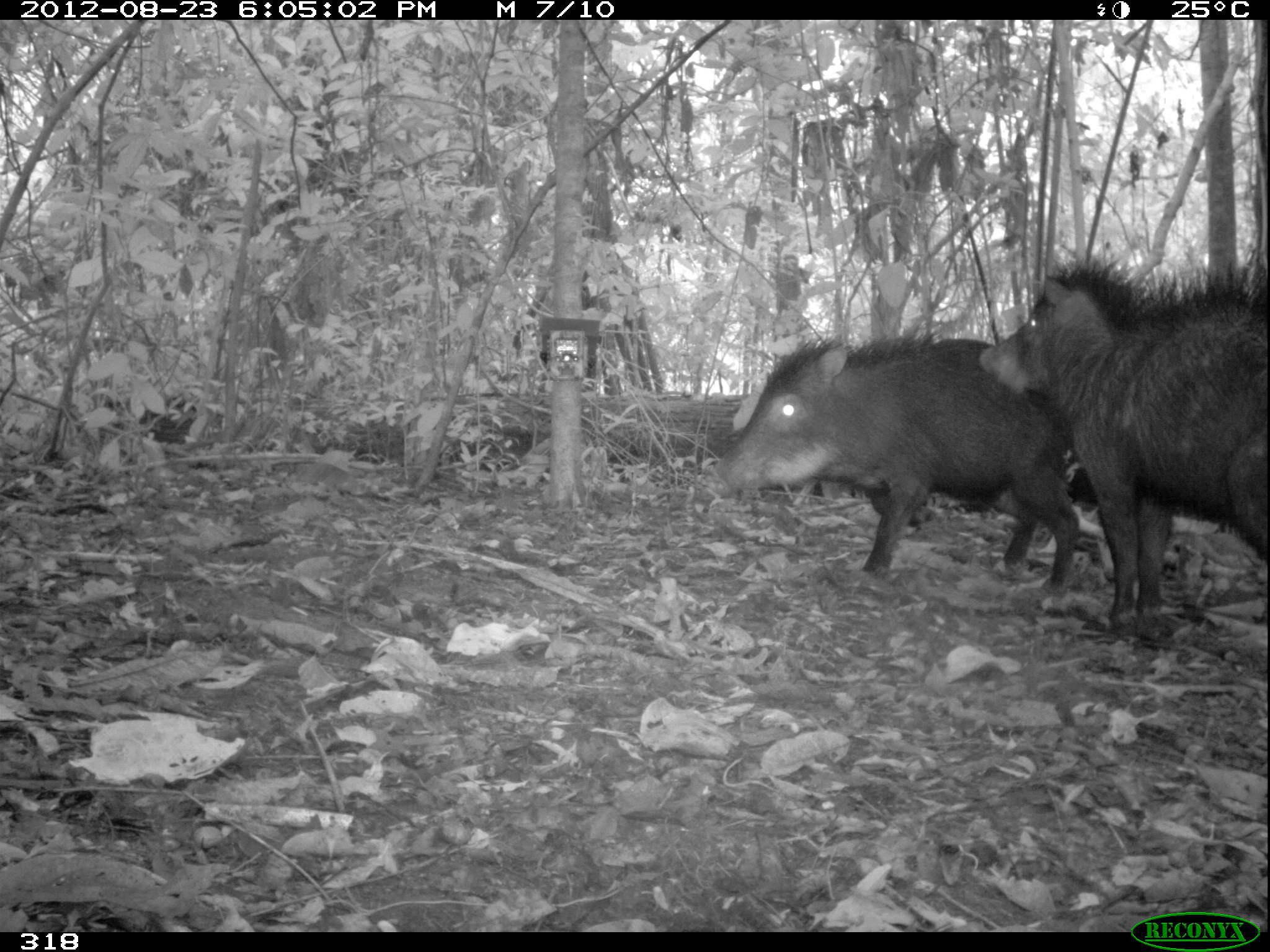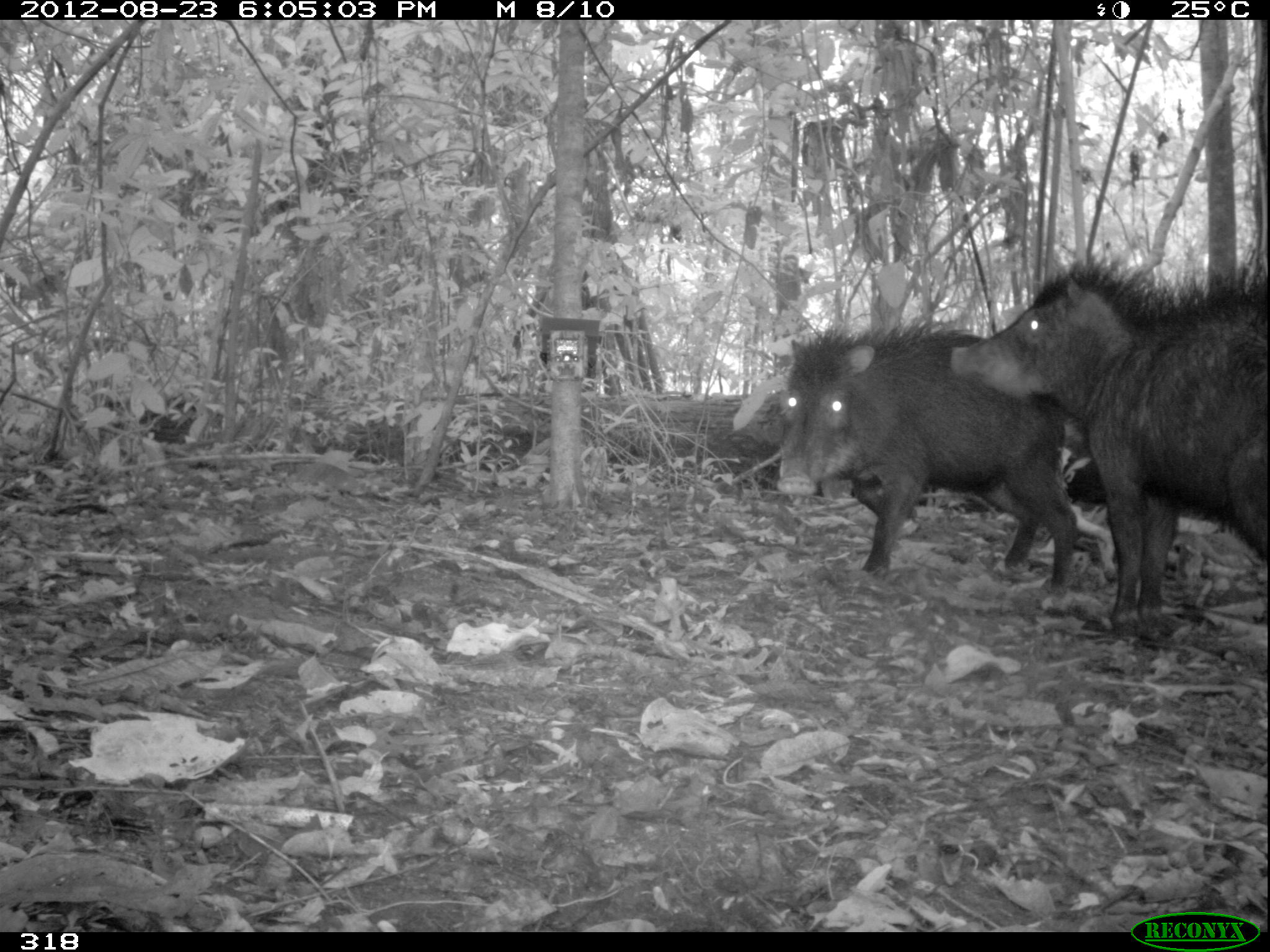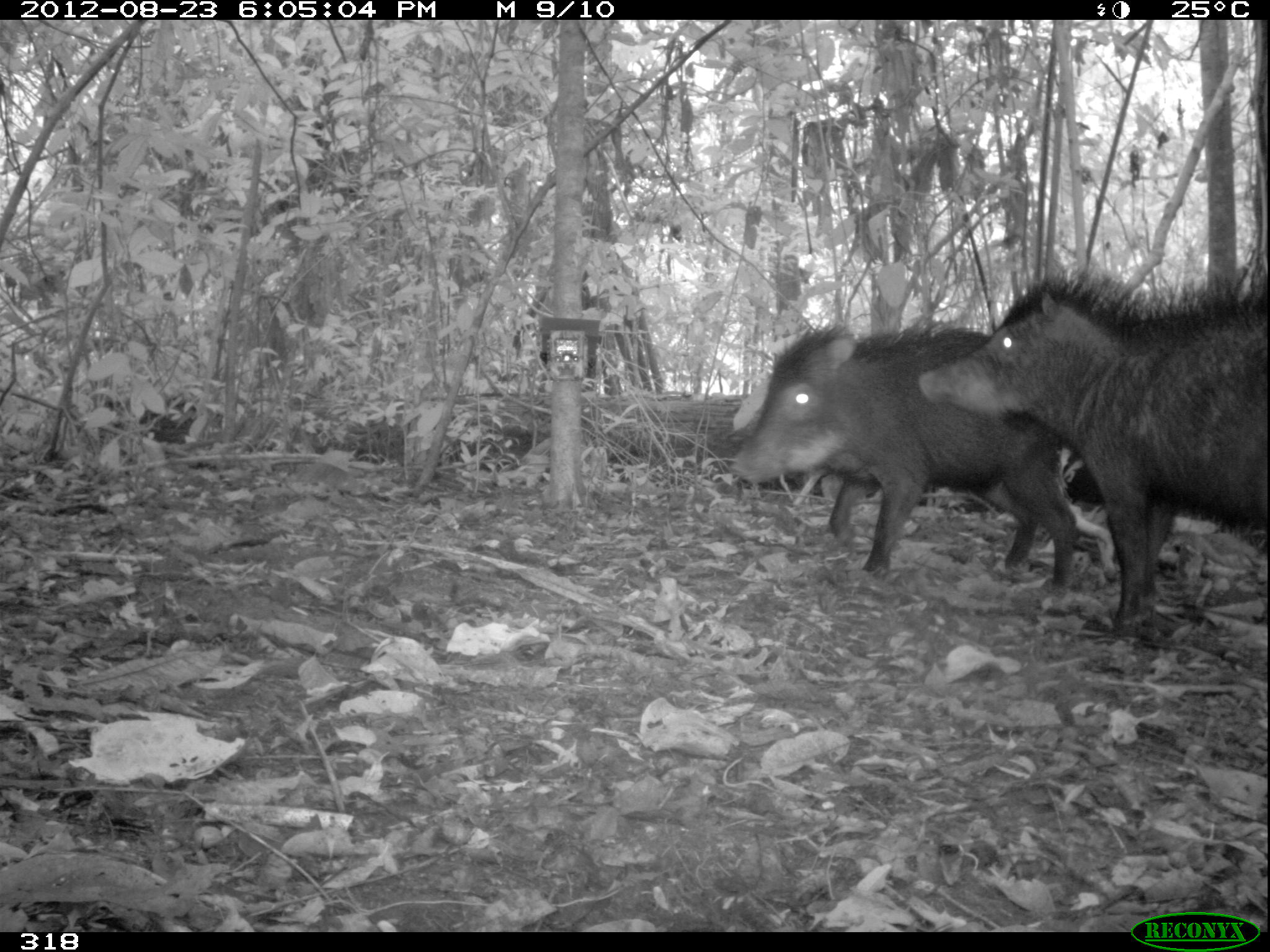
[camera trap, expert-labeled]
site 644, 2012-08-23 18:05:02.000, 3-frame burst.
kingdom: Animalia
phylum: Chordata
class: Mammalia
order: Artiodactyla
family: Tayassuidae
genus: Tayassu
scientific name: Tayassu pecari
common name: white-lipped peccary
Tayassu pecari (white-lipped peccary).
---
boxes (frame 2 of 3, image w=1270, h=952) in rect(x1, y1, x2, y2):
tayassu pecari: rect(950, 264, 1266, 624); rect(775, 327, 1076, 593)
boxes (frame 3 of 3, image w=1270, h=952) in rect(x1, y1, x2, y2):
tayassu pecari: rect(920, 278, 1265, 632); rect(737, 327, 1076, 588)